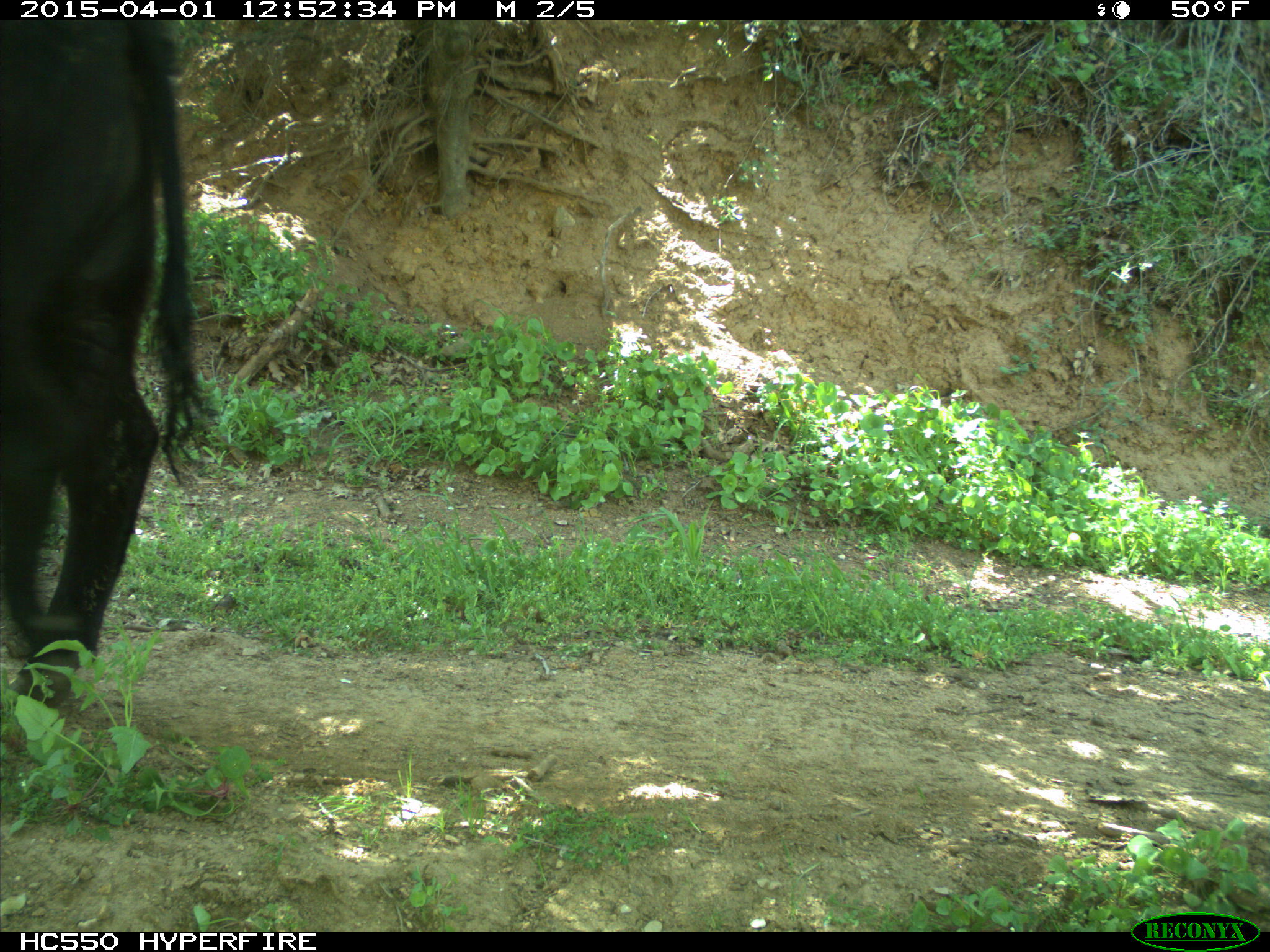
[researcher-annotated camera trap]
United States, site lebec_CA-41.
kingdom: Animalia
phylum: Chordata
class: Mammalia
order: Artiodactyla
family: Bovidae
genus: Bos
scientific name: Bos taurus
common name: domestic cow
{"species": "Bos taurus (domestic cow)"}